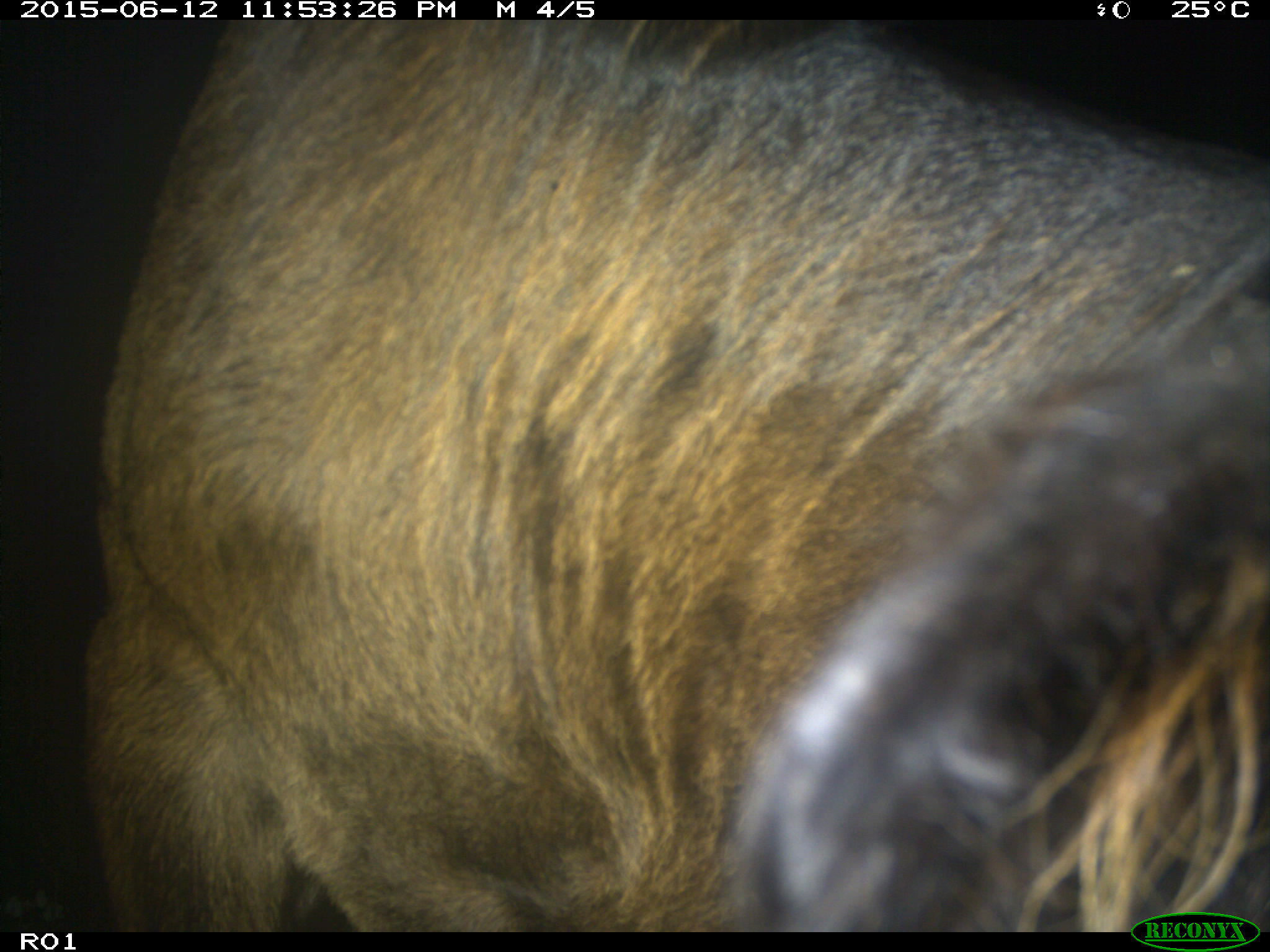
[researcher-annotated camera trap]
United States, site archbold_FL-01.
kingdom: Animalia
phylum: Chordata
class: Mammalia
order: Artiodactyla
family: Bovidae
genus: Bos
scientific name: Bos taurus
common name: domestic cow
Bos taurus (domestic cow).